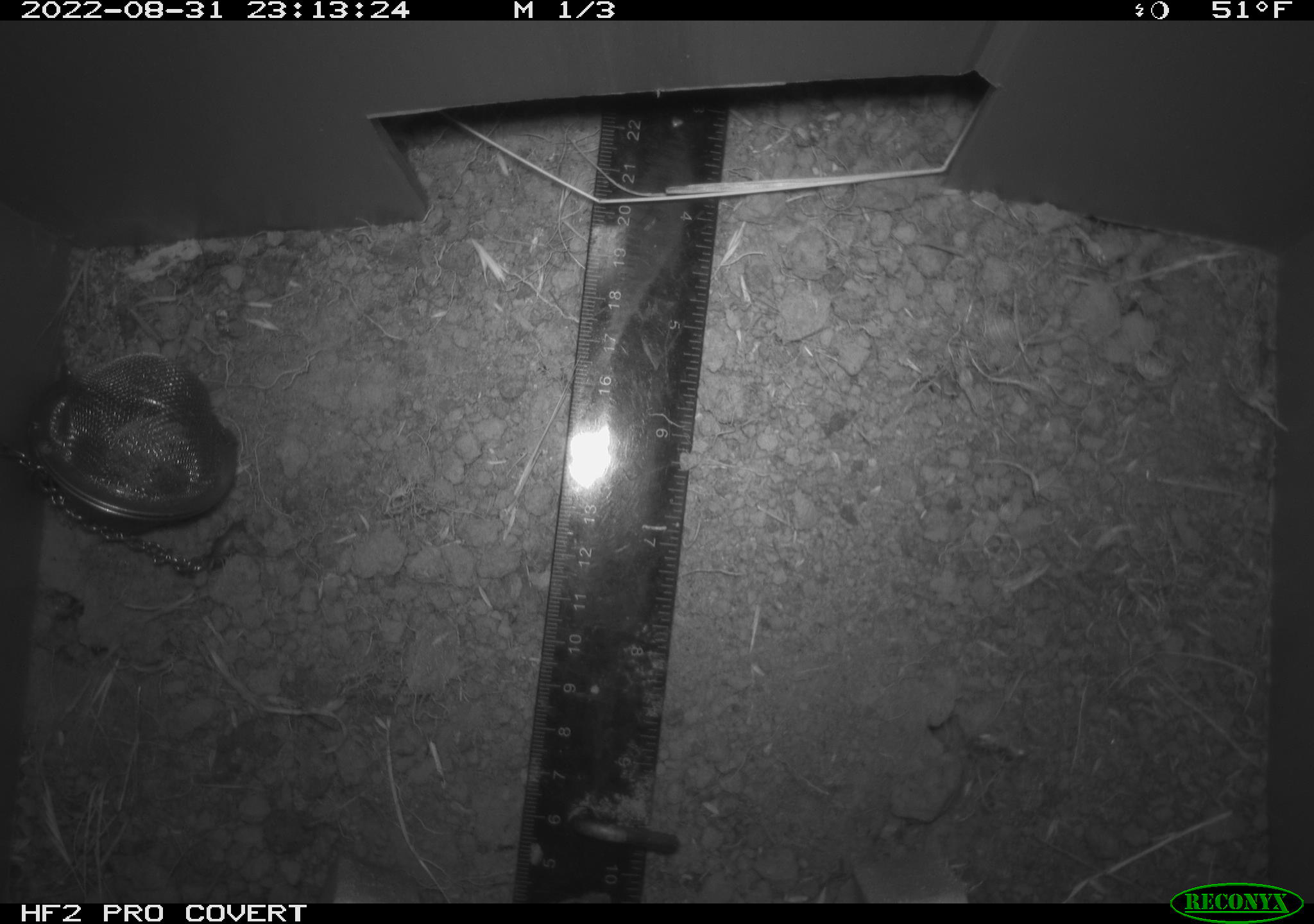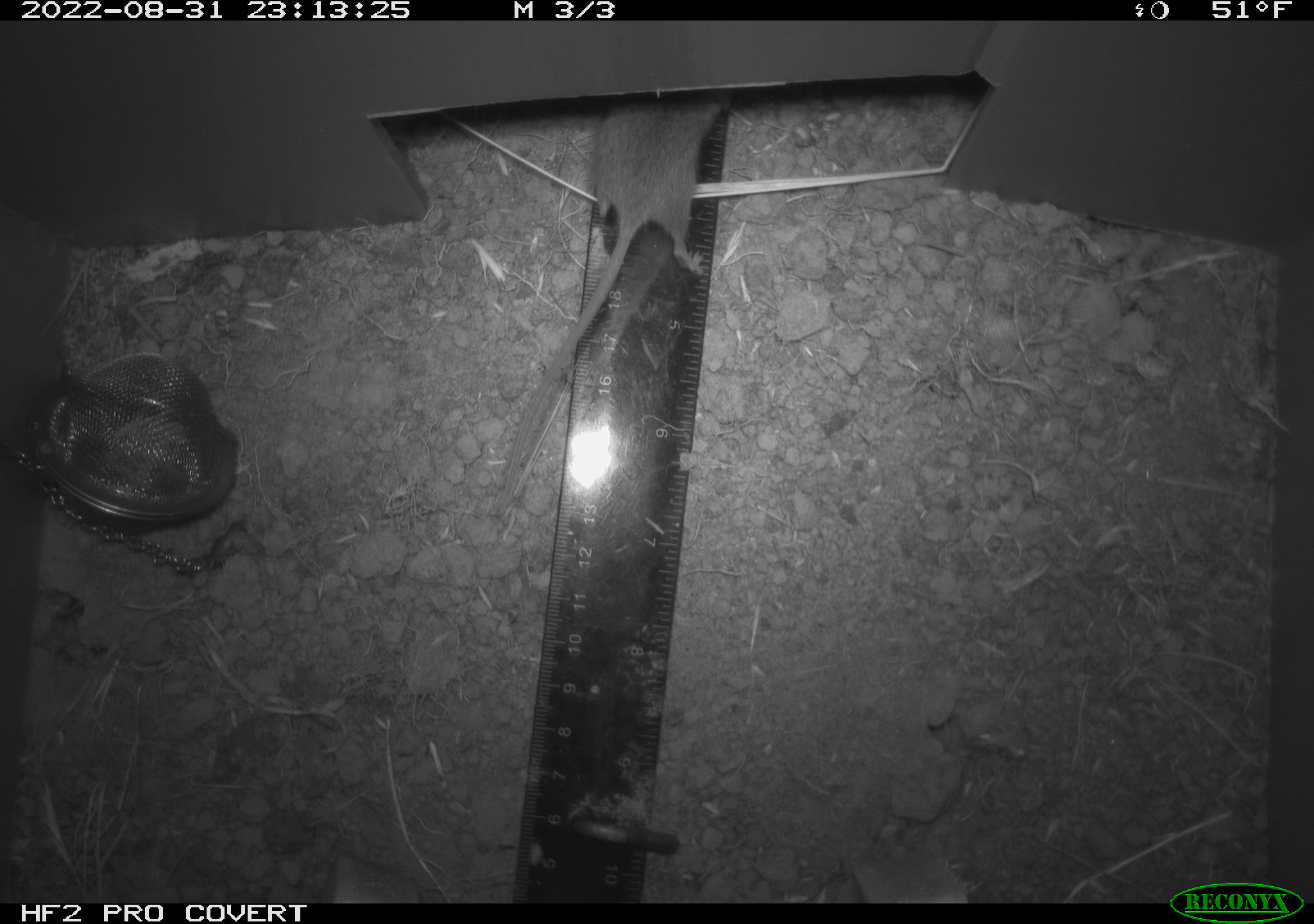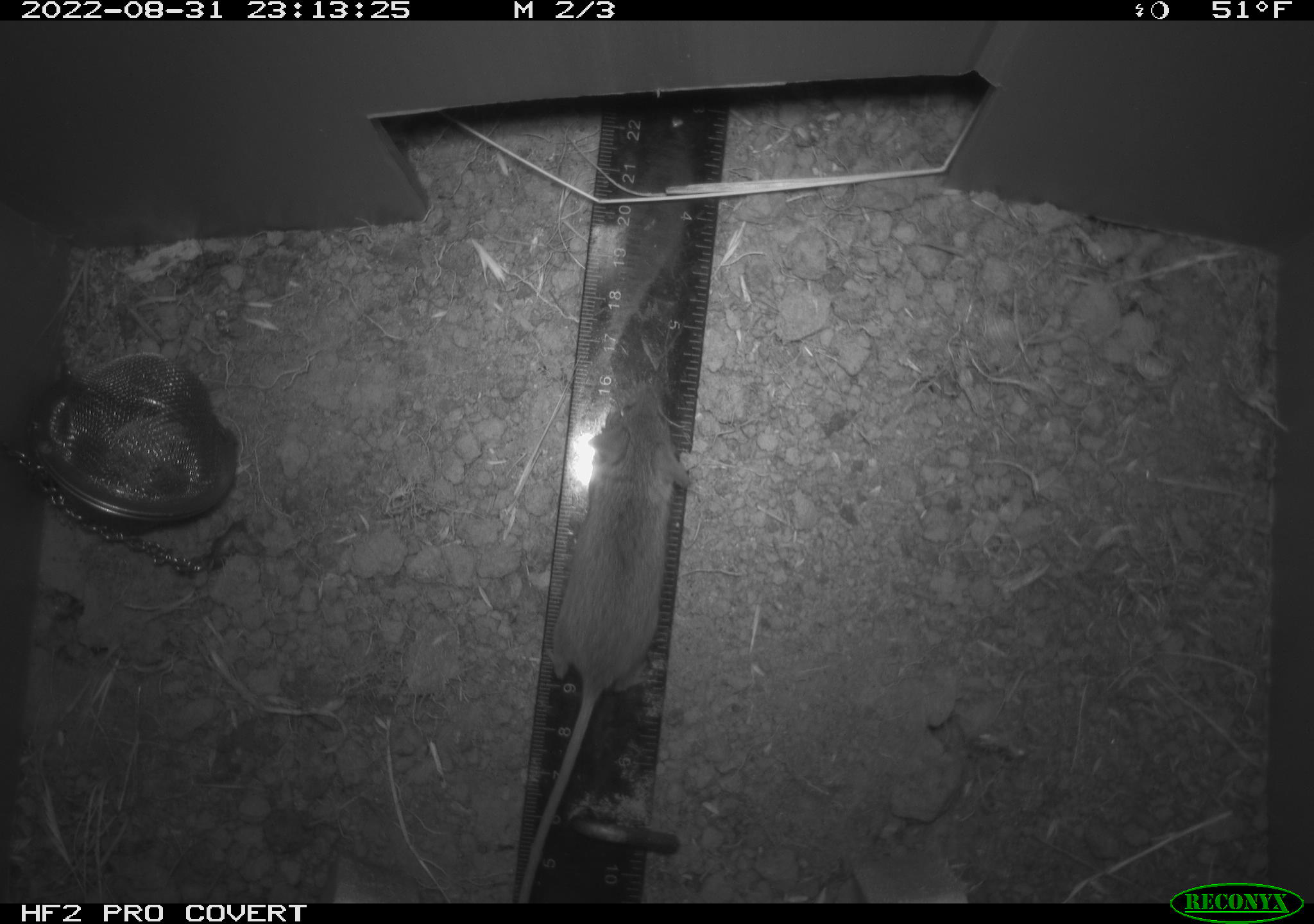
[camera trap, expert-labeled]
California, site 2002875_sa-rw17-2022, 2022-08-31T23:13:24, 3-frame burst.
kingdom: Animalia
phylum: Chordata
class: Mammalia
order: Rodentia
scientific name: Rodentia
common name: mouse species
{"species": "mouse species (Rodentia)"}